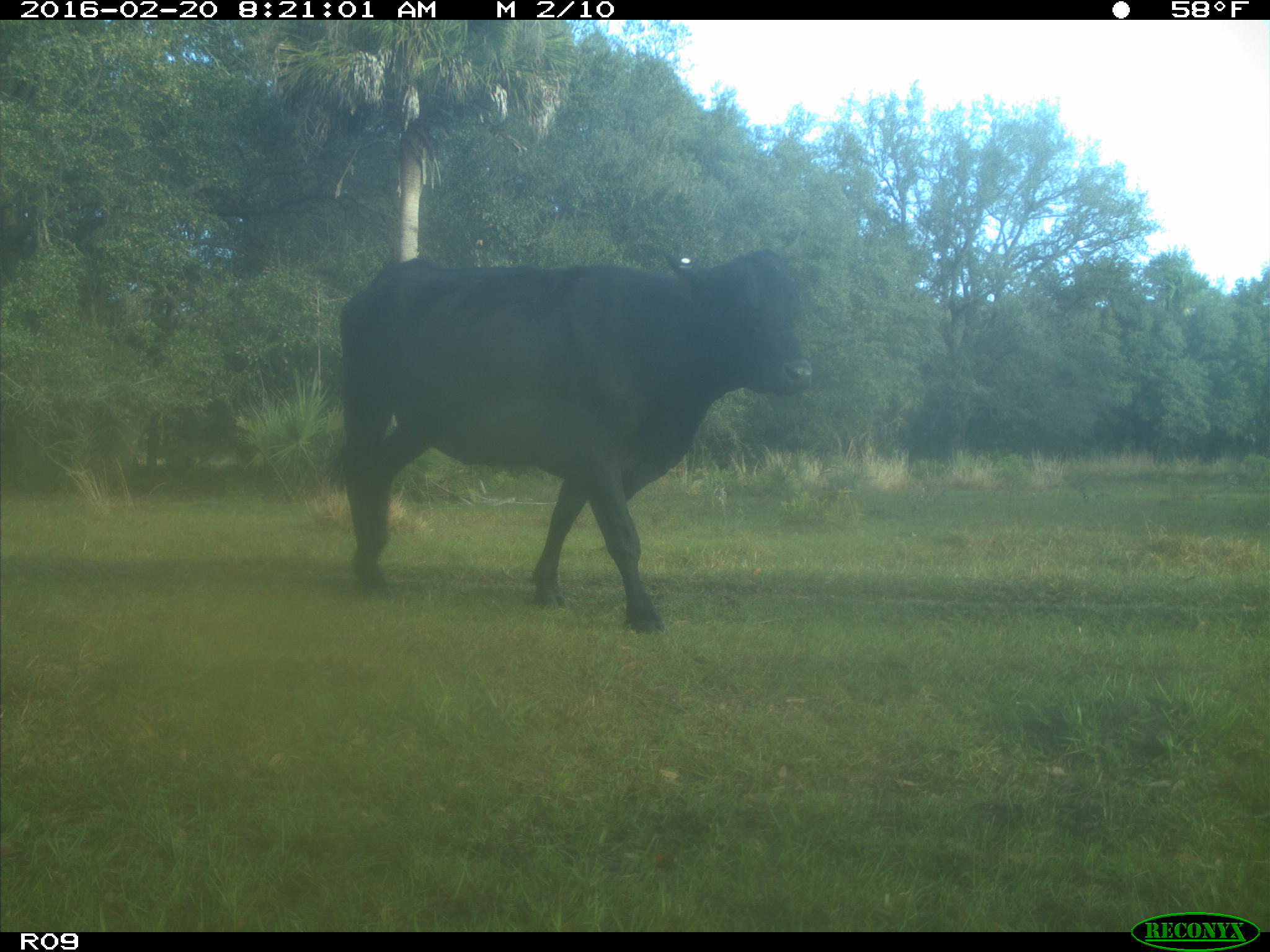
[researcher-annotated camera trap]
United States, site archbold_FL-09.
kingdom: Animalia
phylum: Chordata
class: Mammalia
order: Artiodactyla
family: Bovidae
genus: Bos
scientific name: Bos taurus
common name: domestic cow